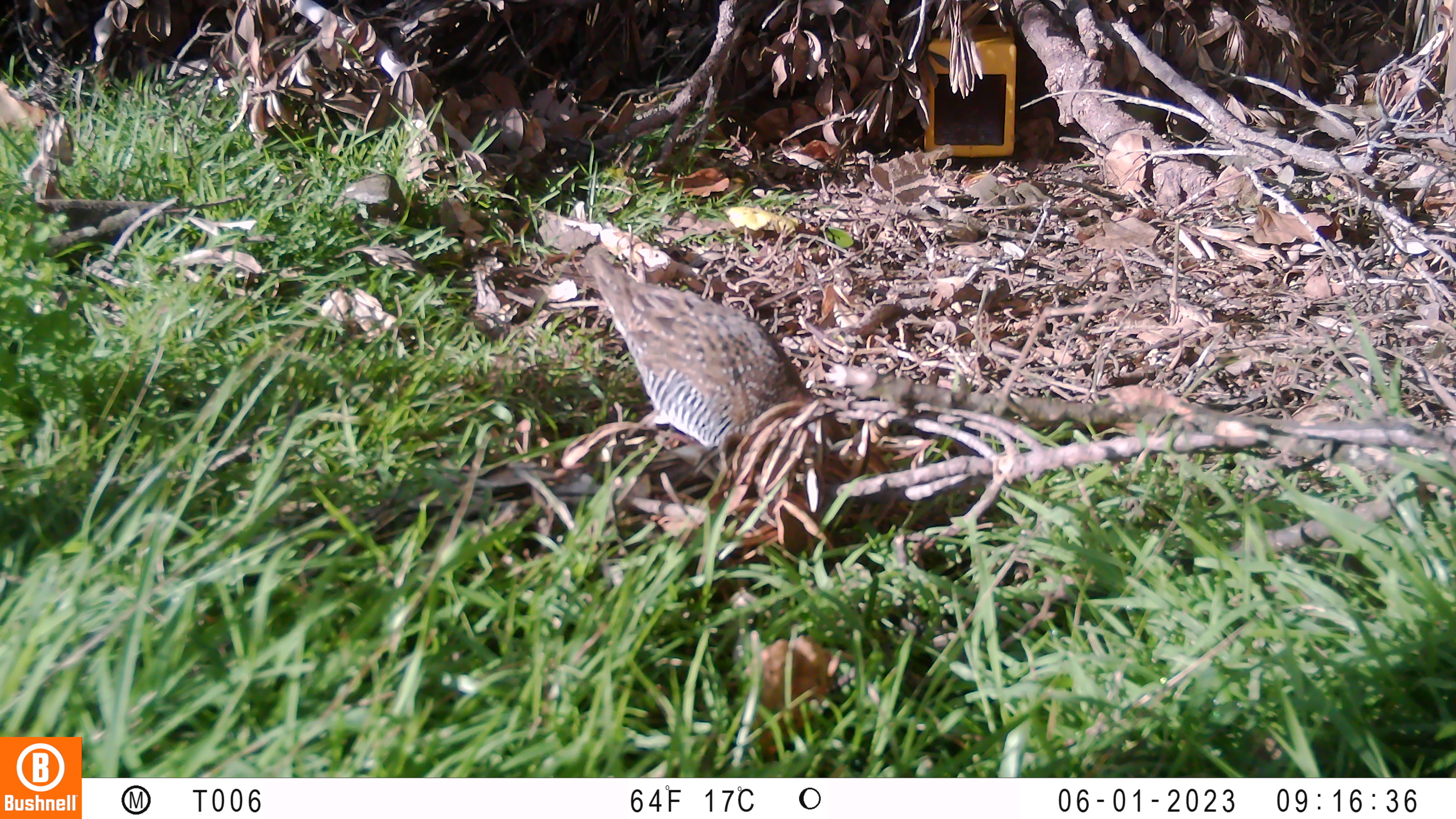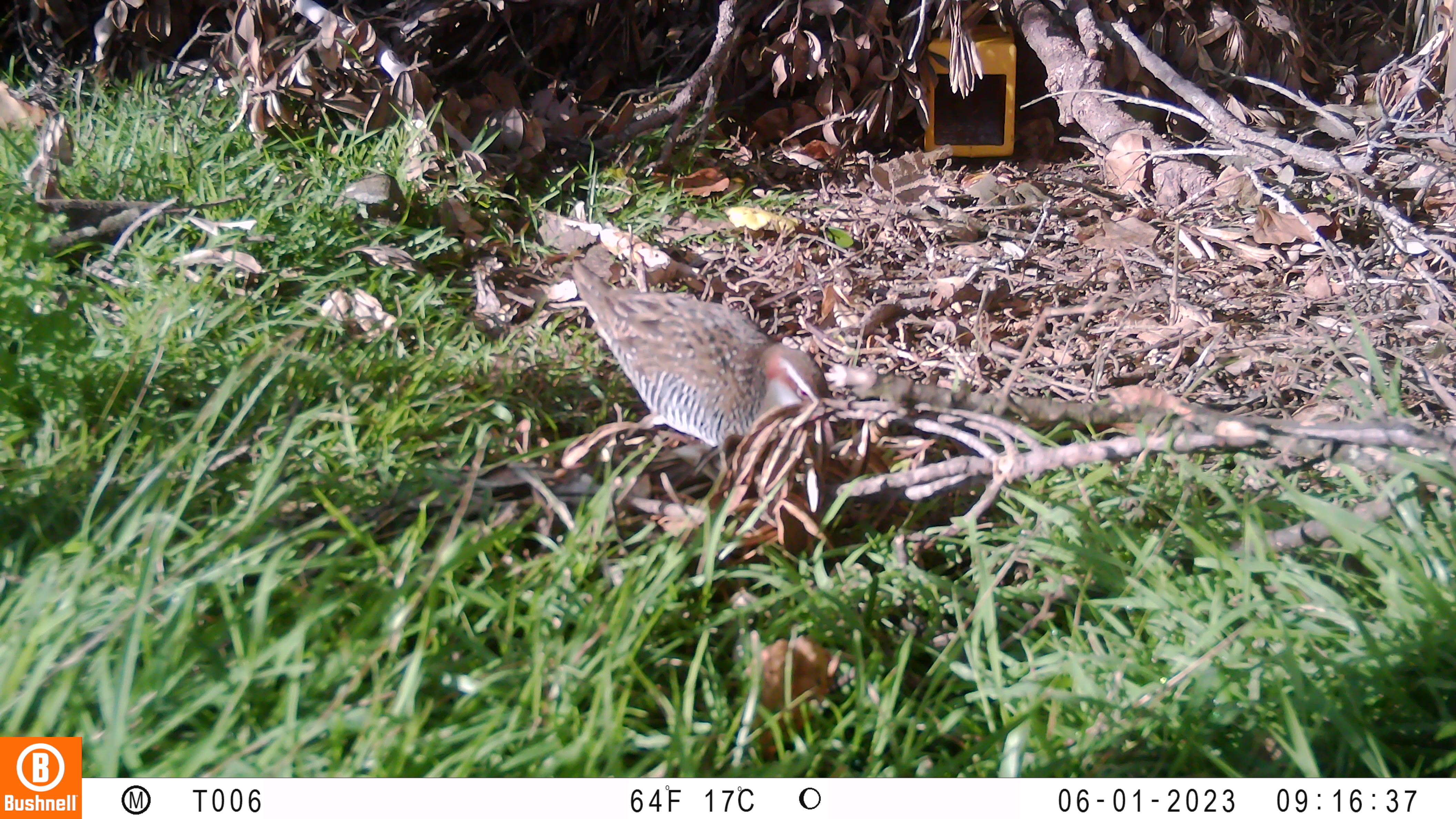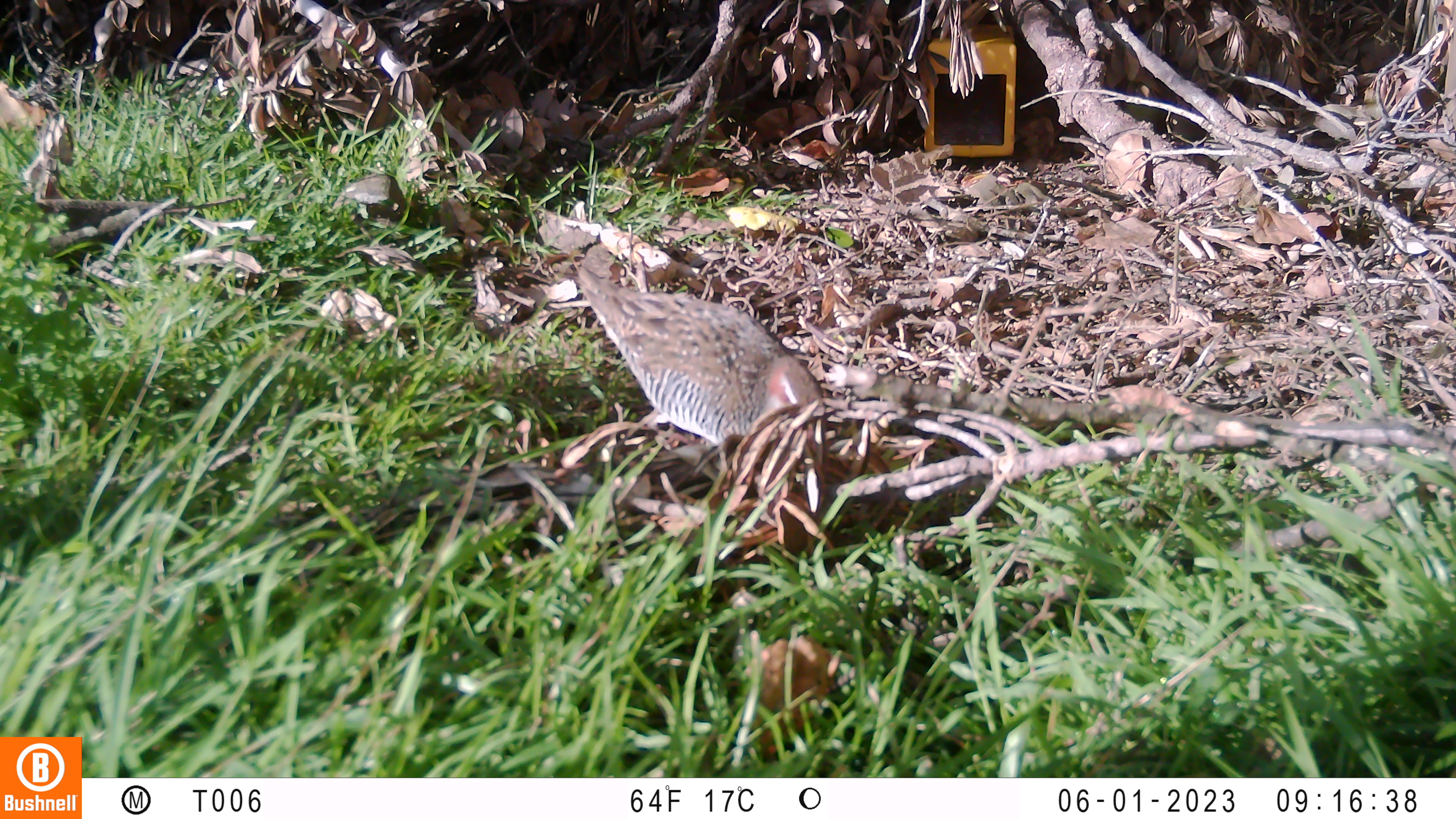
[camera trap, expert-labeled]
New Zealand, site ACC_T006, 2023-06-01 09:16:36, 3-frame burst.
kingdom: Animalia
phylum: Chordata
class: Aves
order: Gruiformes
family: Rallidae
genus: Gallirallus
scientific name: Gallirallus philippensis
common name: buff-banded rail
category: banded rail